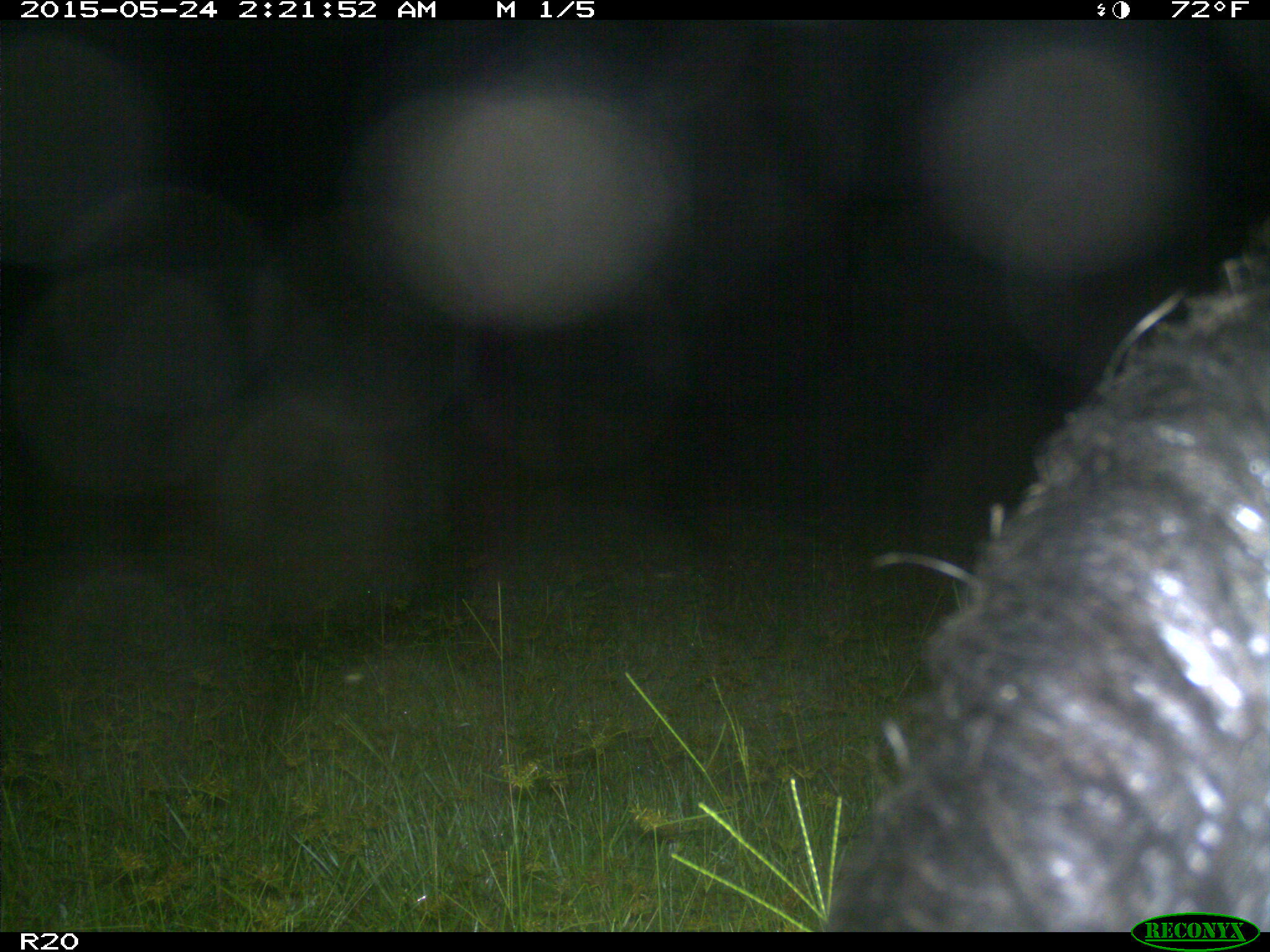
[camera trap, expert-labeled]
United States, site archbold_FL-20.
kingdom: Animalia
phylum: Chordata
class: Mammalia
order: Artiodactyla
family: Suidae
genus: Sus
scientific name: Sus scrofa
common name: wild boar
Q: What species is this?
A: Sus scrofa (wild boar).